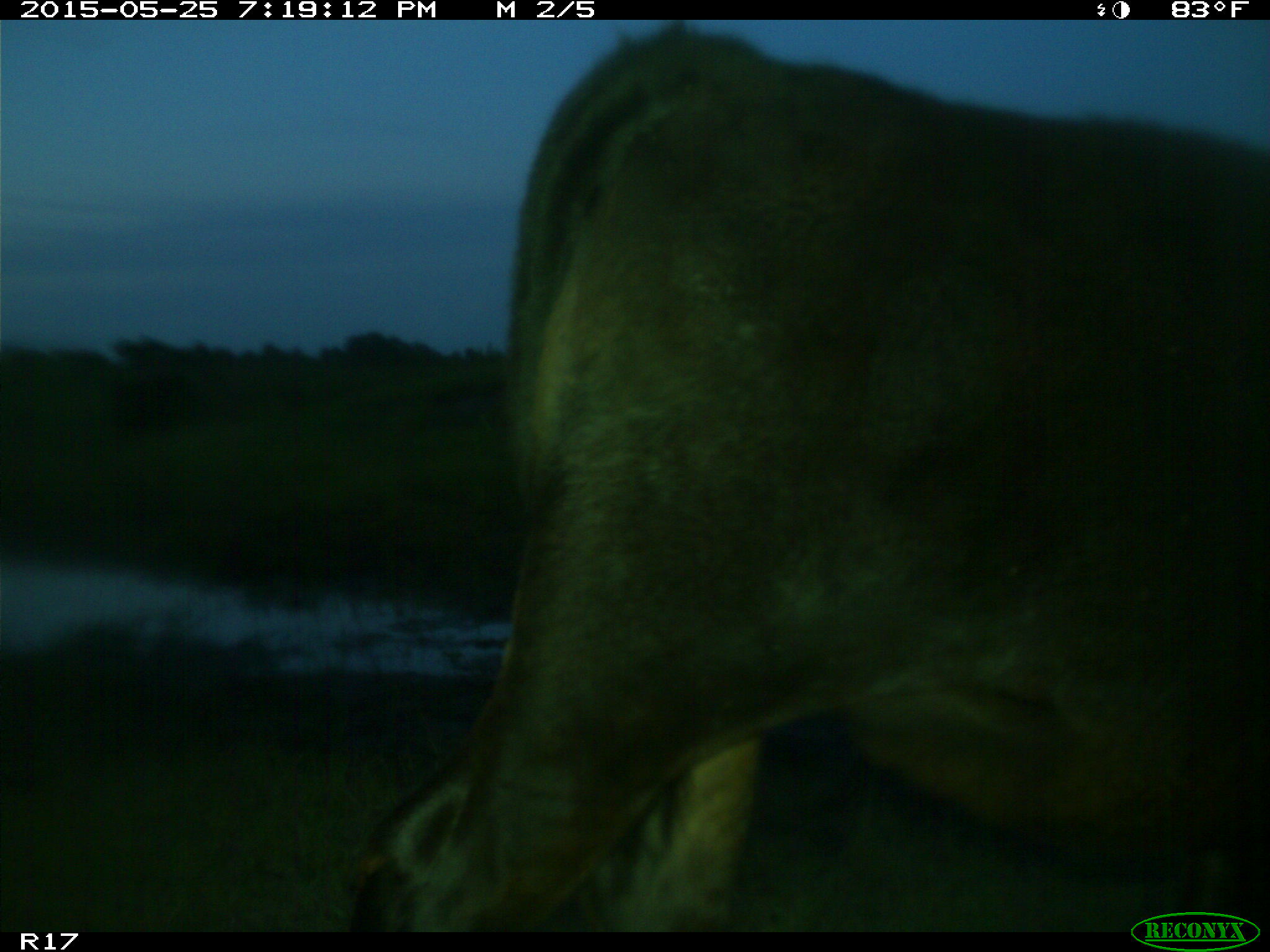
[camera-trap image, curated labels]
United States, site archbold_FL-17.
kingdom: Animalia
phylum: Chordata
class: Mammalia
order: Artiodactyla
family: Bovidae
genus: Bos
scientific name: Bos taurus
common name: domestic cow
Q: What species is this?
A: Bos taurus (domestic cow).